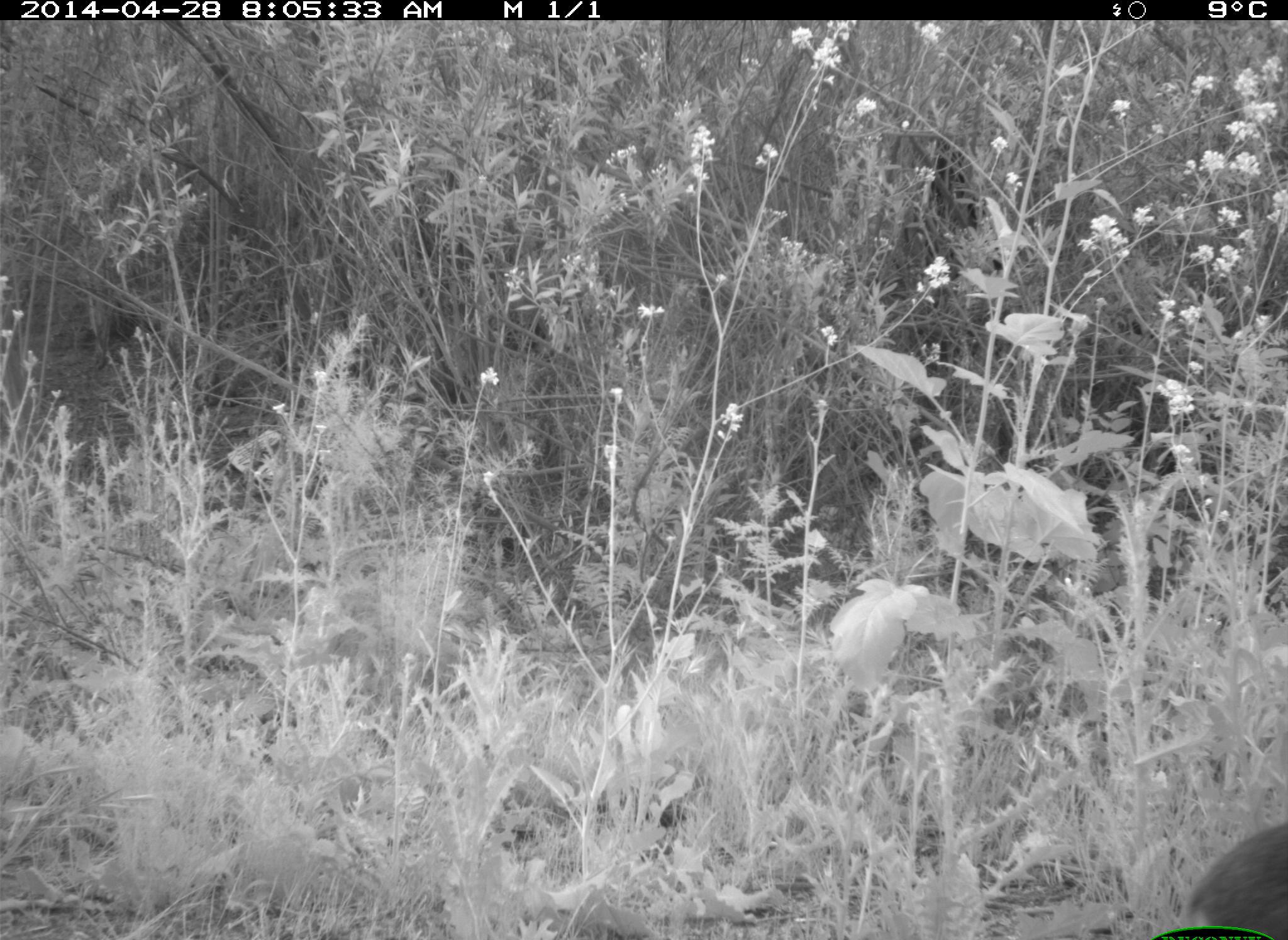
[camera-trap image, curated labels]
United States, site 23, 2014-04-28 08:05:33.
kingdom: Animalia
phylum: Chordata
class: Mammalia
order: Lagomorpha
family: Leporidae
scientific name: Leporidae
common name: rabbits and hares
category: rabbit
Rabbit (rabbits and hares) (Leporidae).